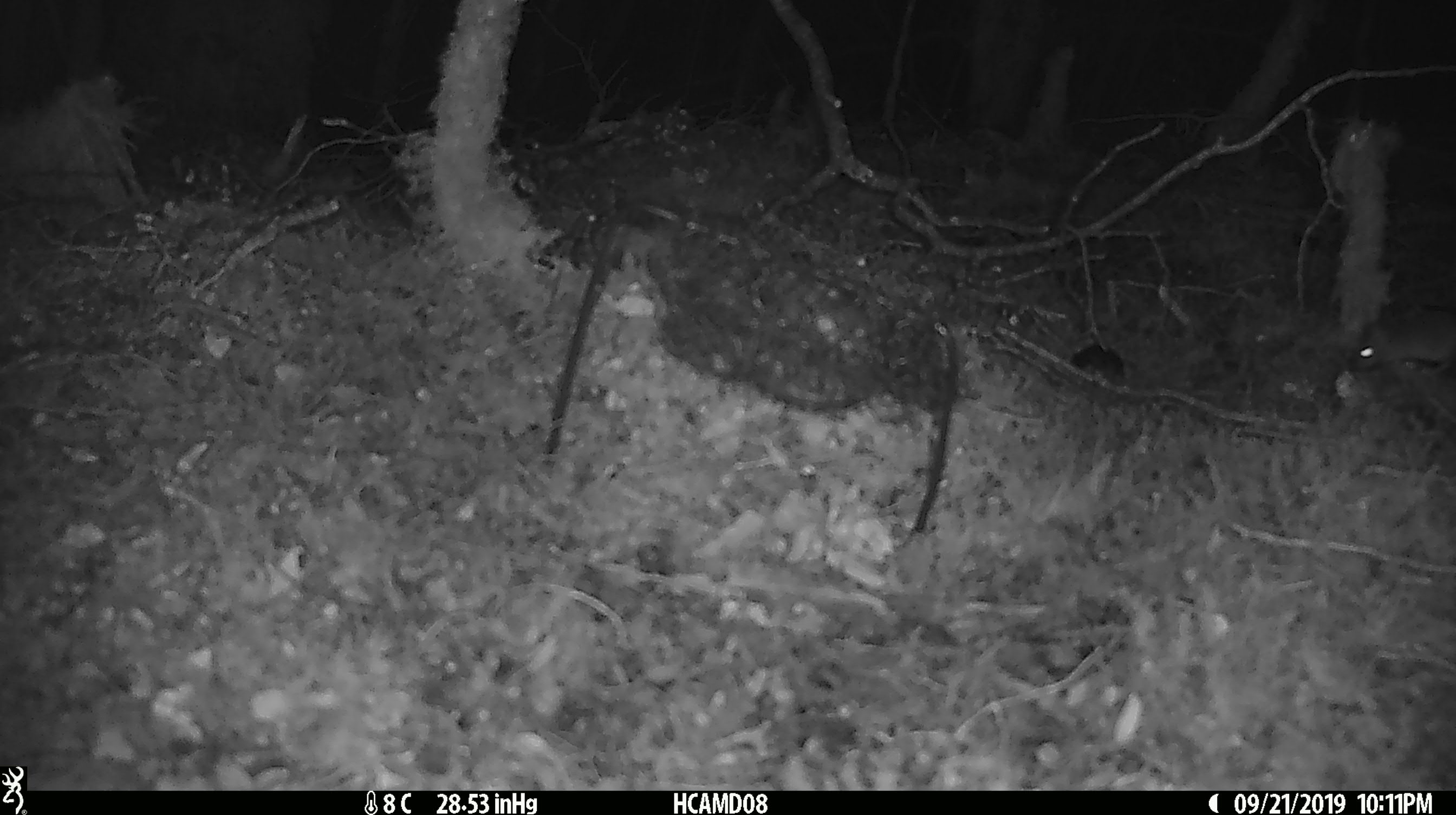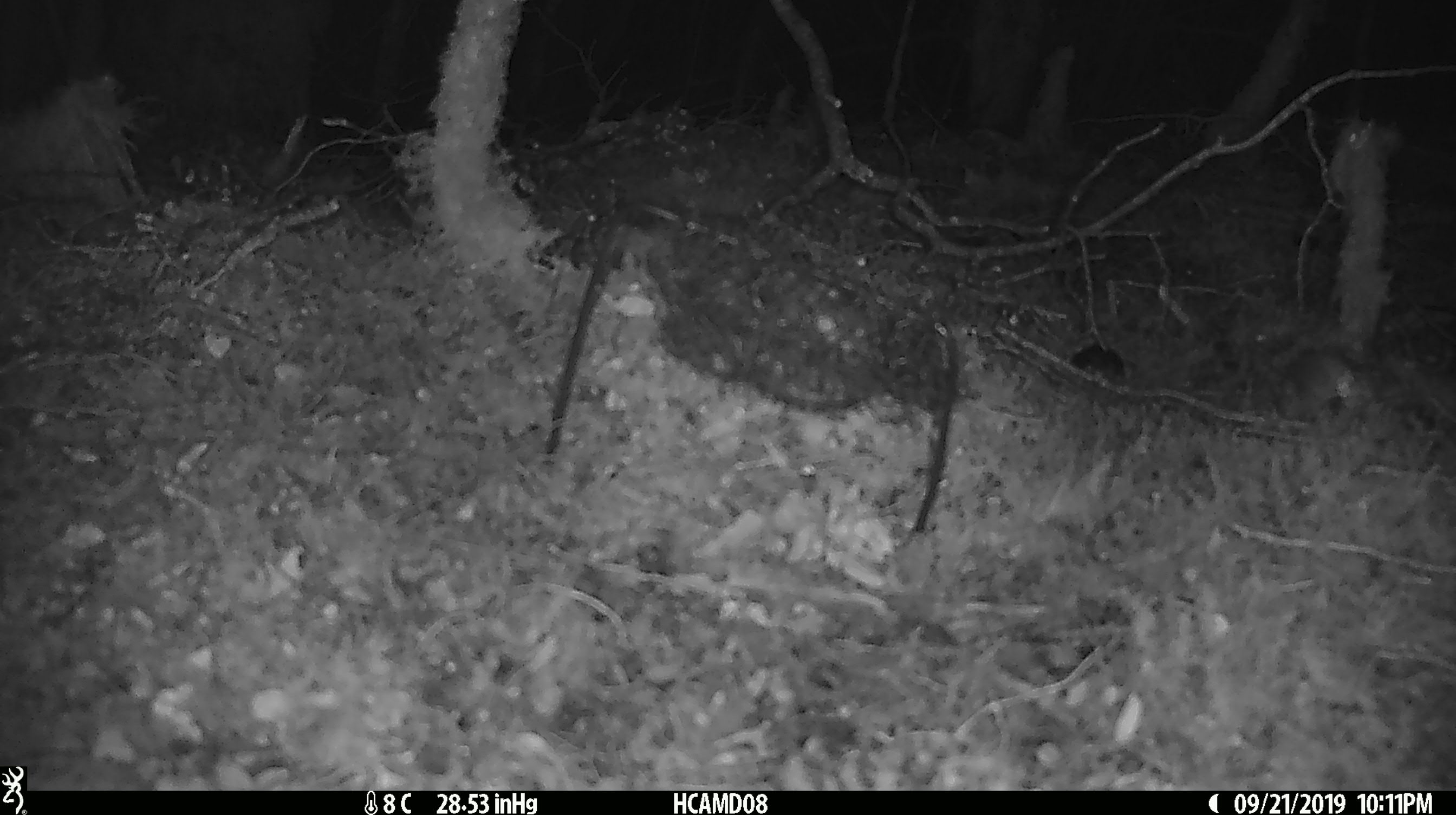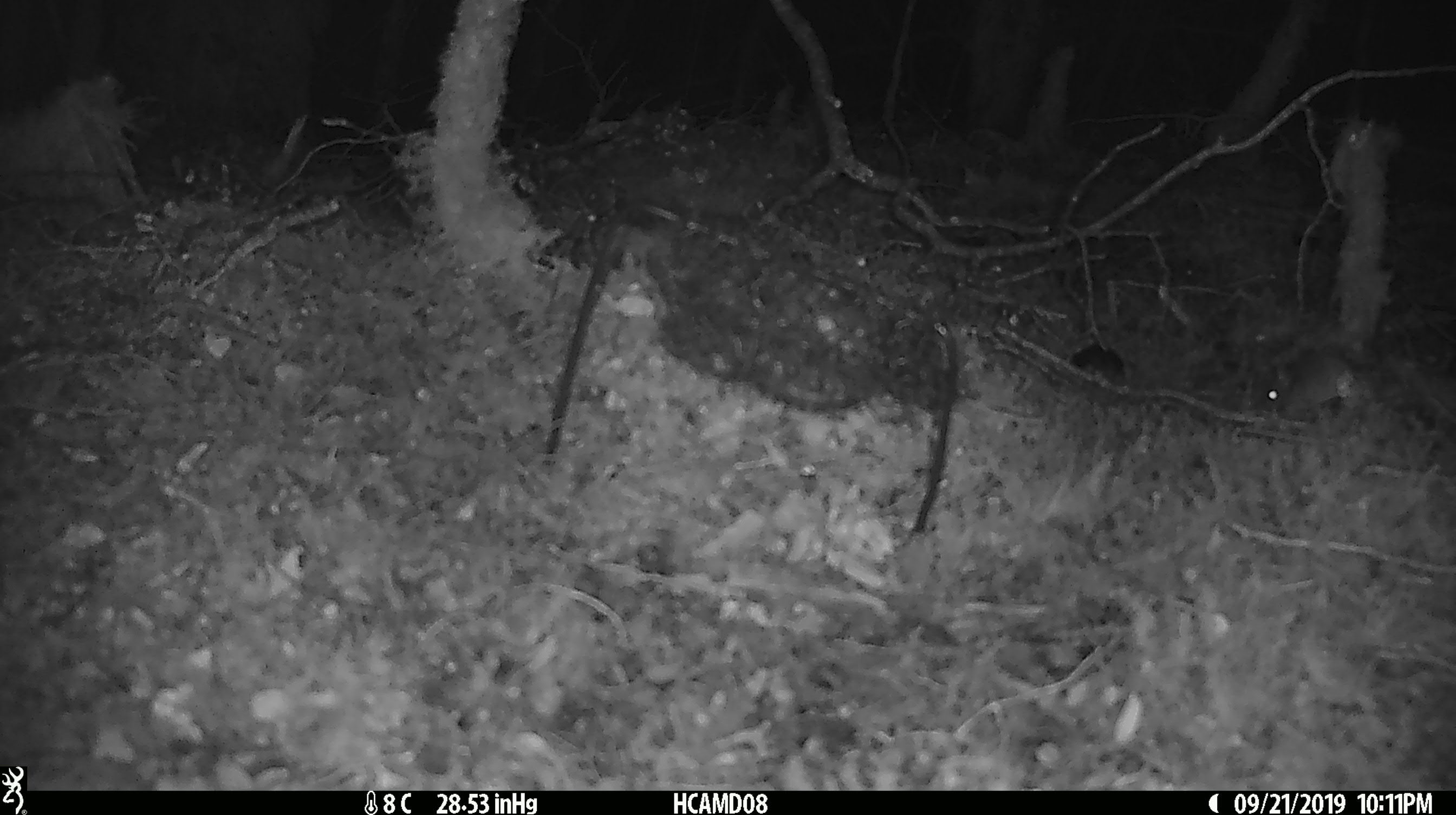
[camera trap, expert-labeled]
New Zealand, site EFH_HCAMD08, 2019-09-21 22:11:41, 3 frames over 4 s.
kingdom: Animalia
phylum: Chordata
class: Mammalia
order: Rodentia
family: Muridae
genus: Mus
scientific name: Mus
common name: mouse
Mouse (Mus).